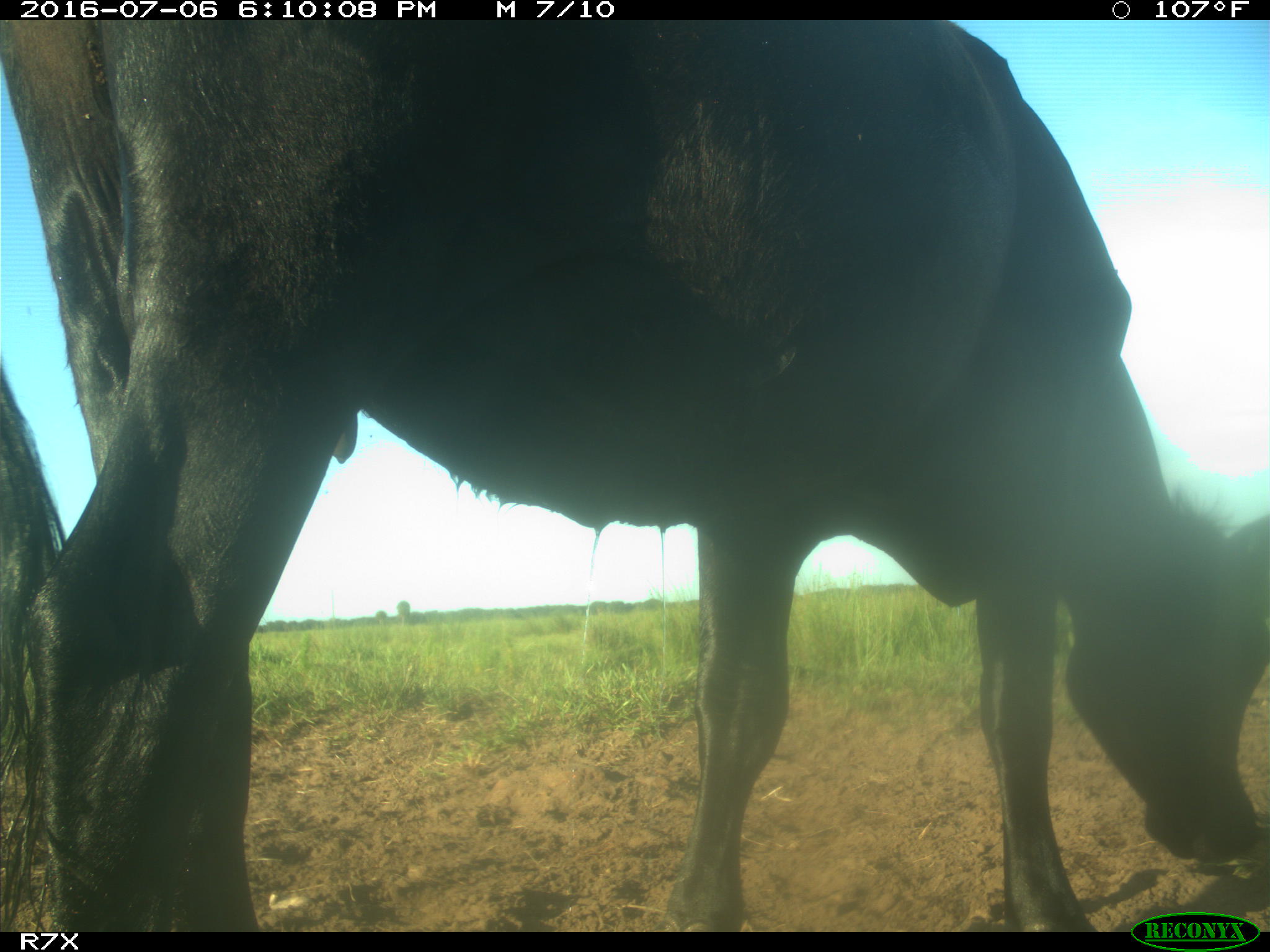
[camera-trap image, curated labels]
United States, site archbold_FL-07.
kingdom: Animalia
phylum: Chordata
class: Mammalia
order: Artiodactyla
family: Bovidae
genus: Bos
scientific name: Bos taurus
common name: domestic cow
Bos taurus (domestic cow).